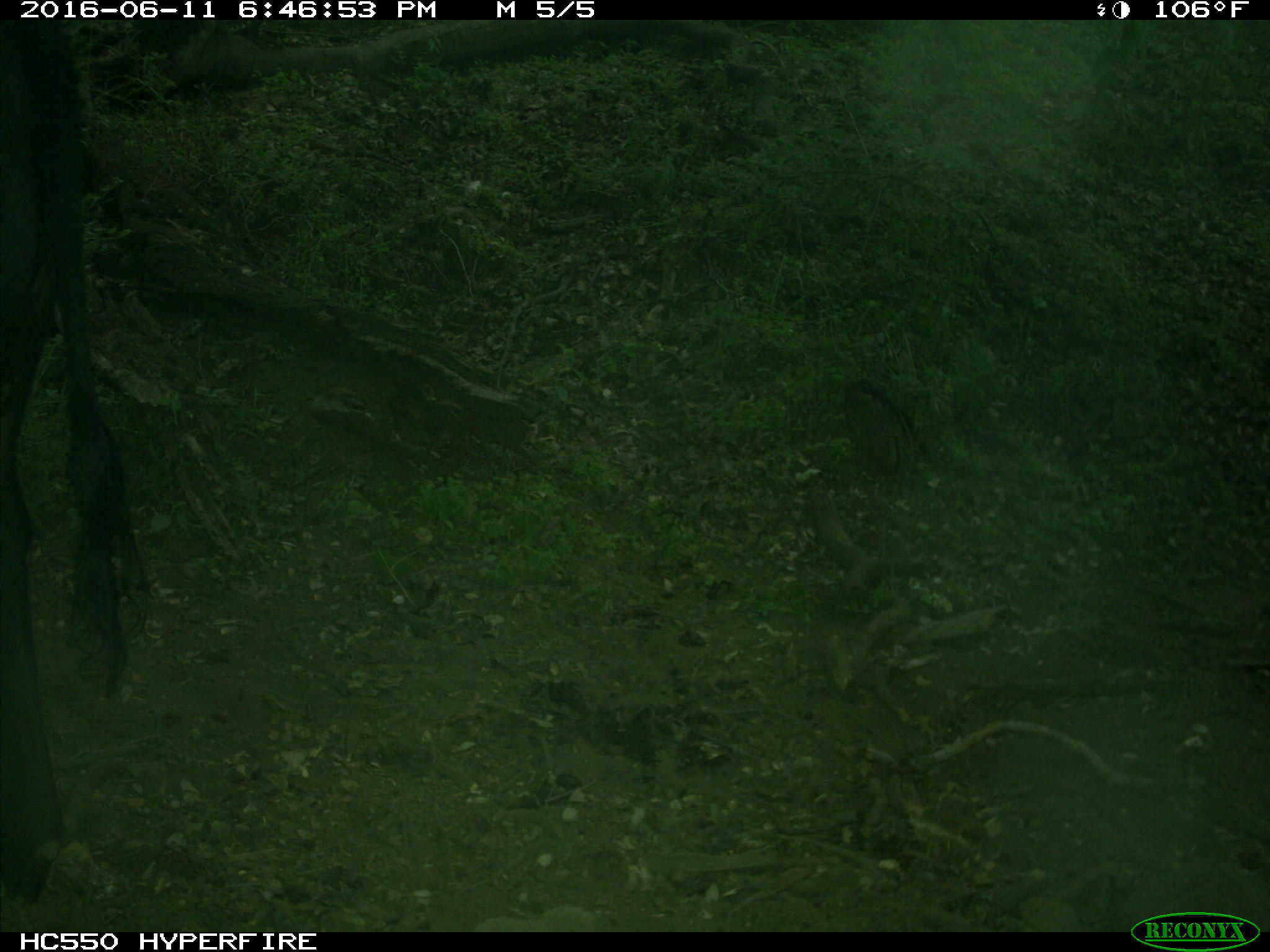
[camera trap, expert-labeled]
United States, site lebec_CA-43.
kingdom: Animalia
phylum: Chordata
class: Mammalia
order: Artiodactyla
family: Bovidae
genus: Bos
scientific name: Bos taurus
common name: domestic cow